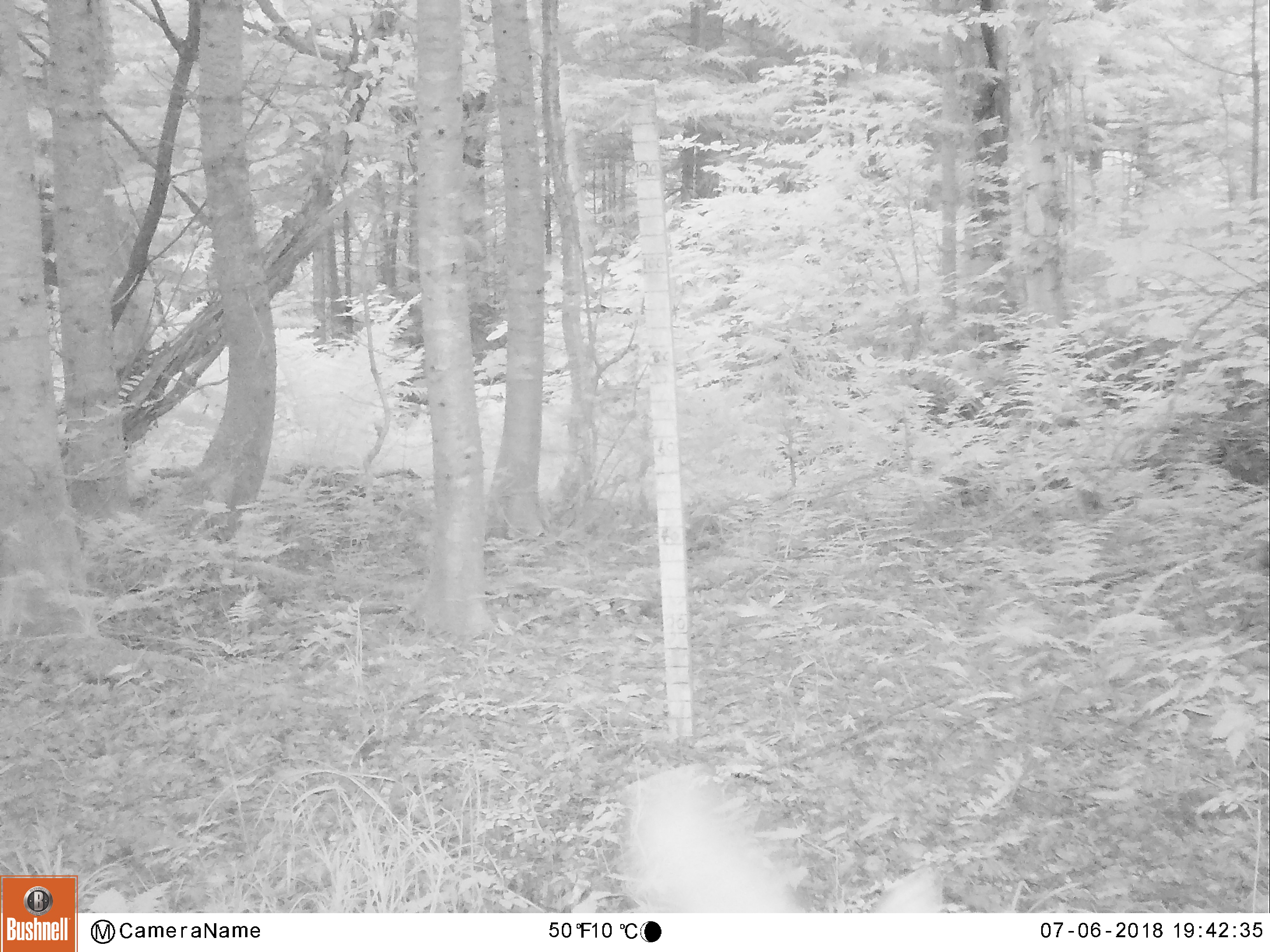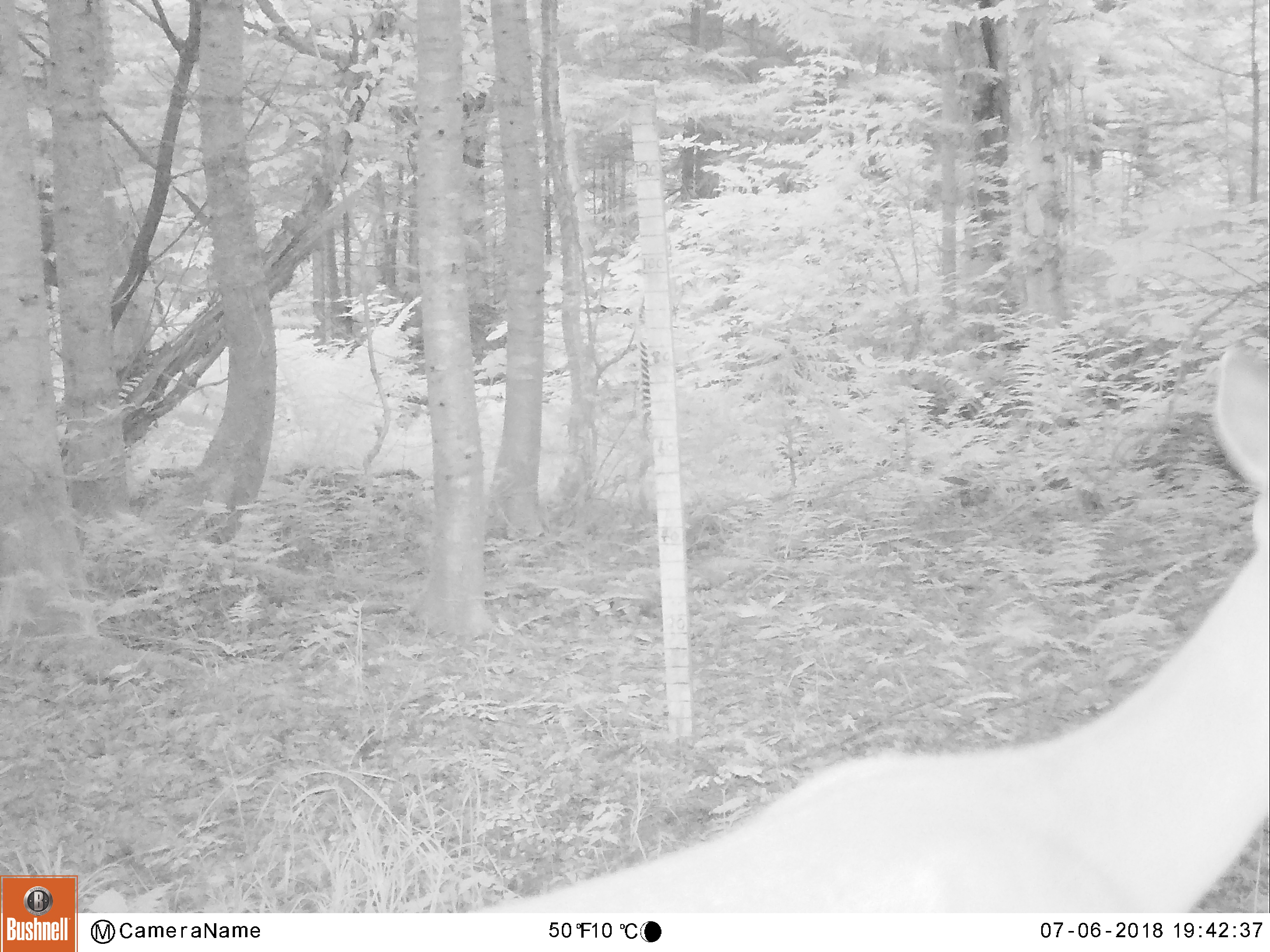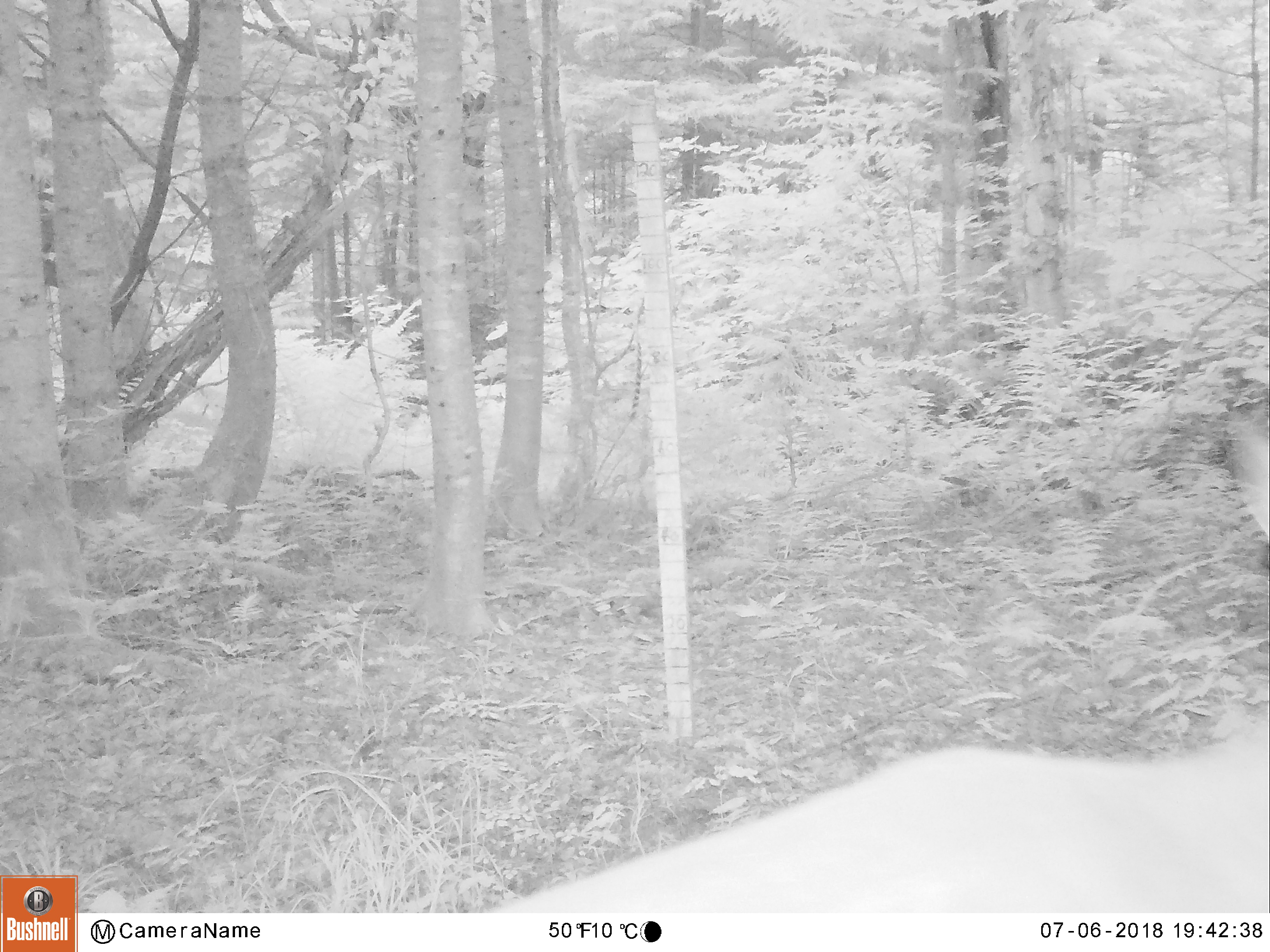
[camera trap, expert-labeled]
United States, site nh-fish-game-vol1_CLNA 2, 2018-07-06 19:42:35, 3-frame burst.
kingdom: Animalia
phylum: Chordata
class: Mammalia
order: Artiodactyla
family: Cervidae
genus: Odocoileus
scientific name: Odocoileus virginianus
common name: white-tailed deer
White-tailed deer (Odocoileus virginianus).